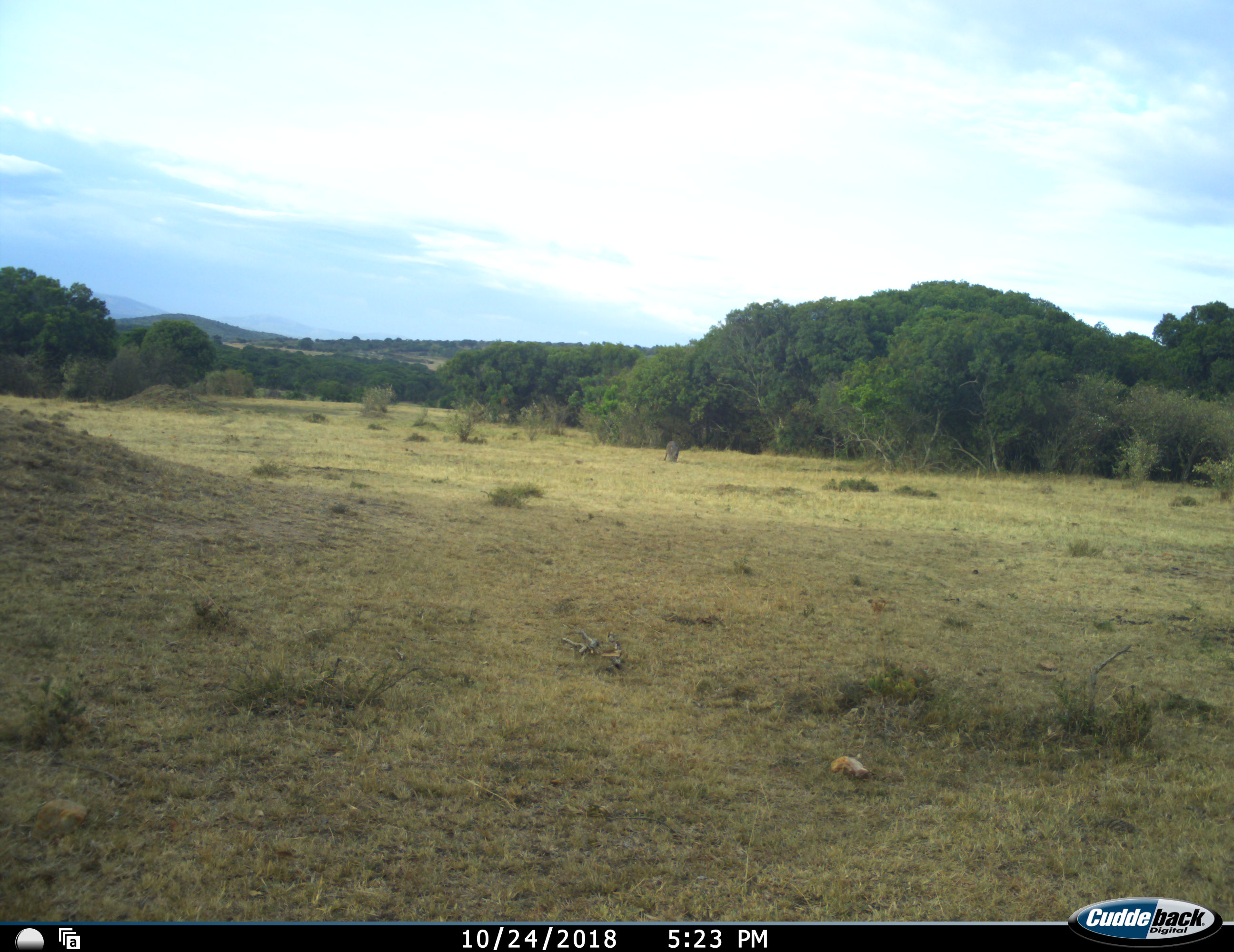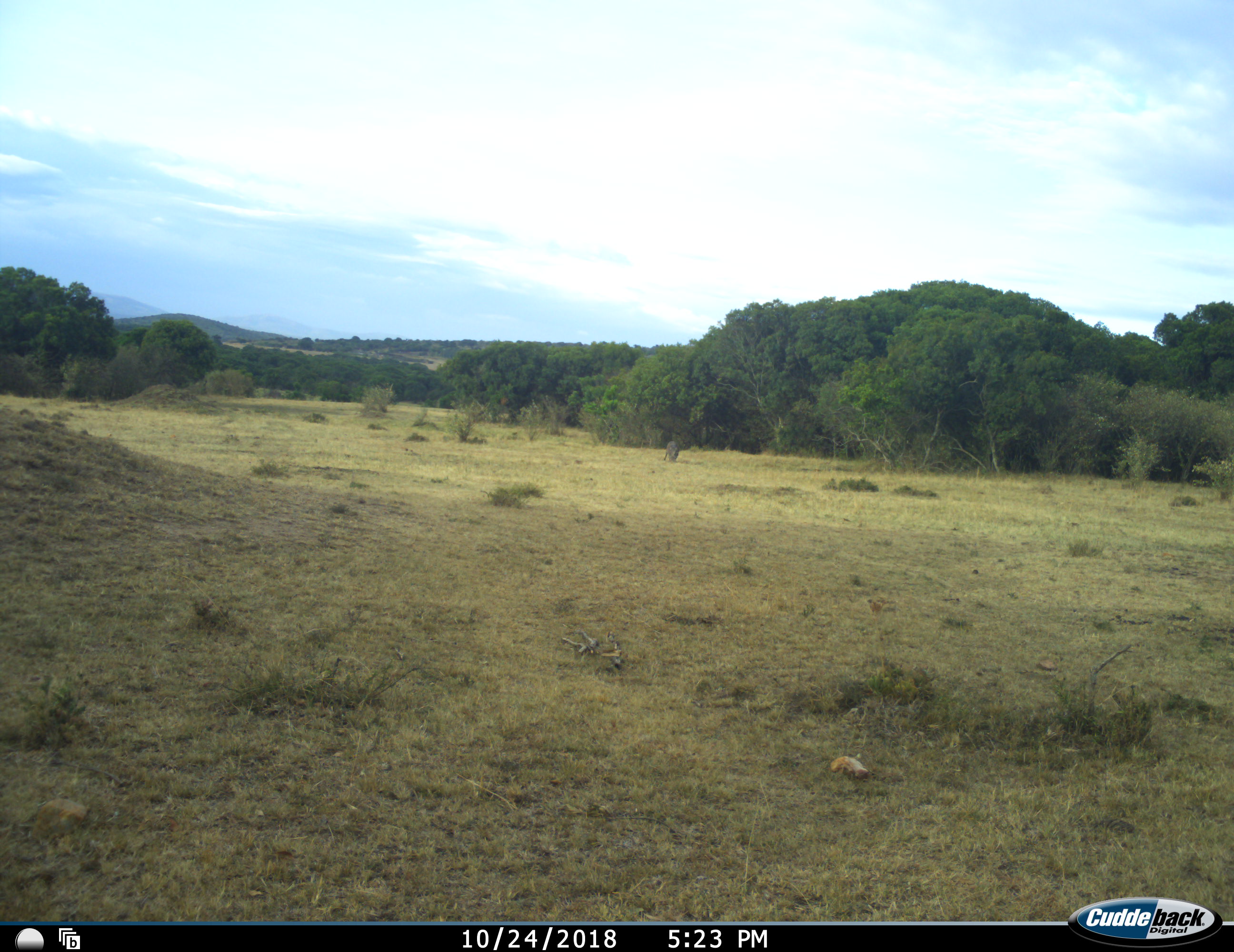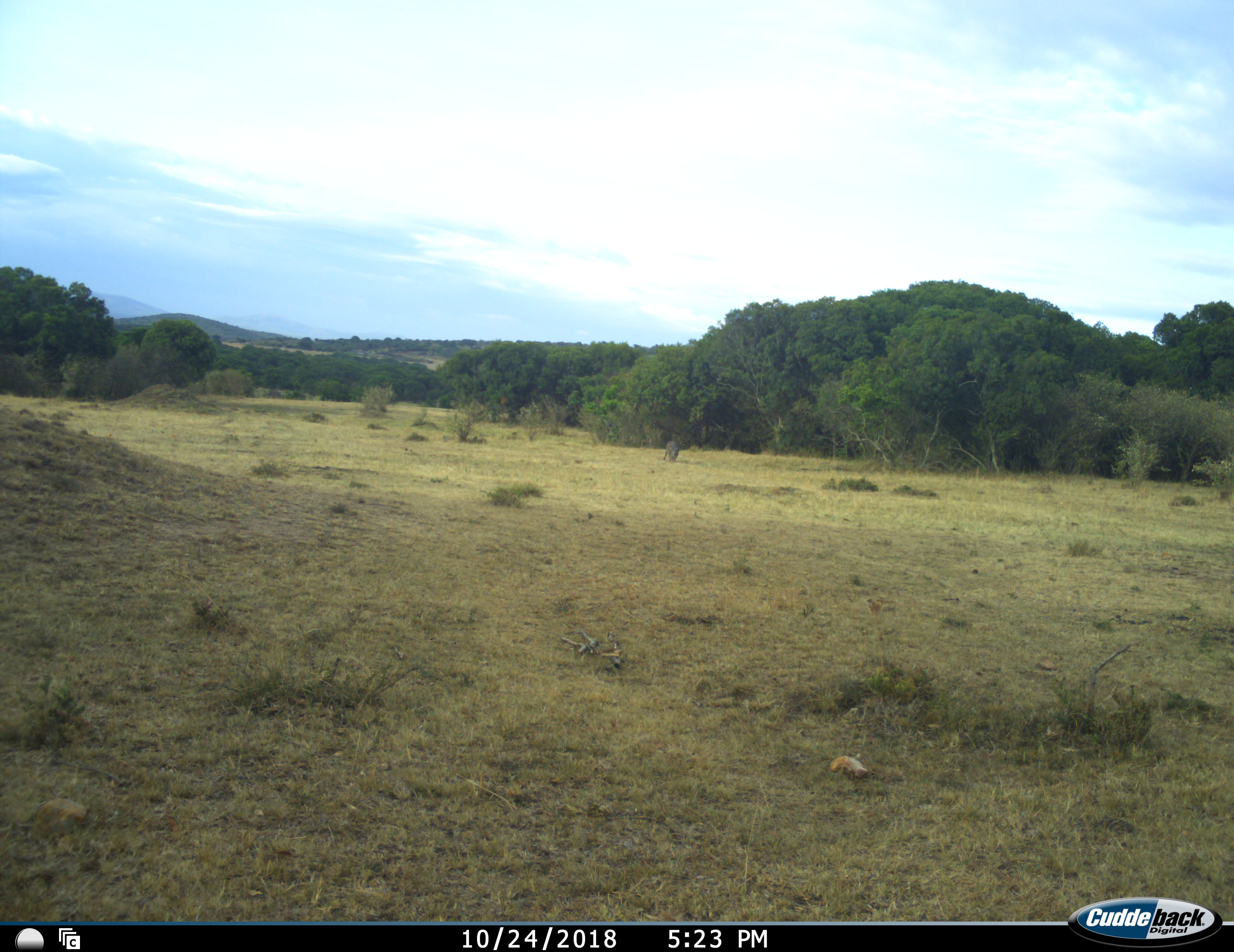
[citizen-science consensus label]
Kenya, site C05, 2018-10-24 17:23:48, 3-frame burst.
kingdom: Animalia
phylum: Chordata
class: Mammalia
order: Artiodactyla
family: Suidae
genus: Phacochoerus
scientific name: Phacochoerus africanus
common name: warthog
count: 1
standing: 33%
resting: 0%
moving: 33%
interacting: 0%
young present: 0%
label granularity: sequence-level